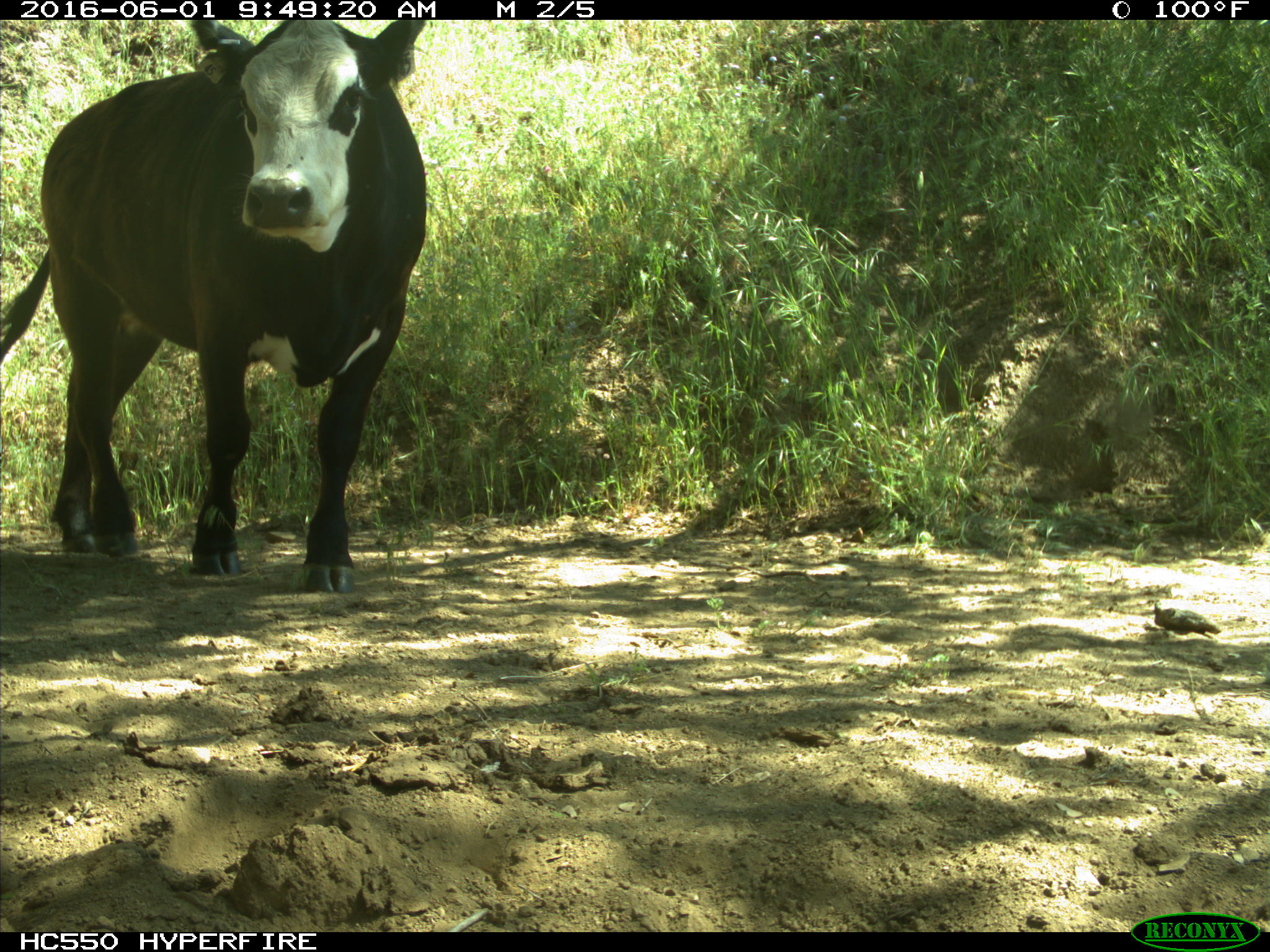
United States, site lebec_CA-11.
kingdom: Animalia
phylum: Chordata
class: Mammalia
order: Artiodactyla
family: Bovidae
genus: Bos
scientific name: Bos taurus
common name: domestic cow